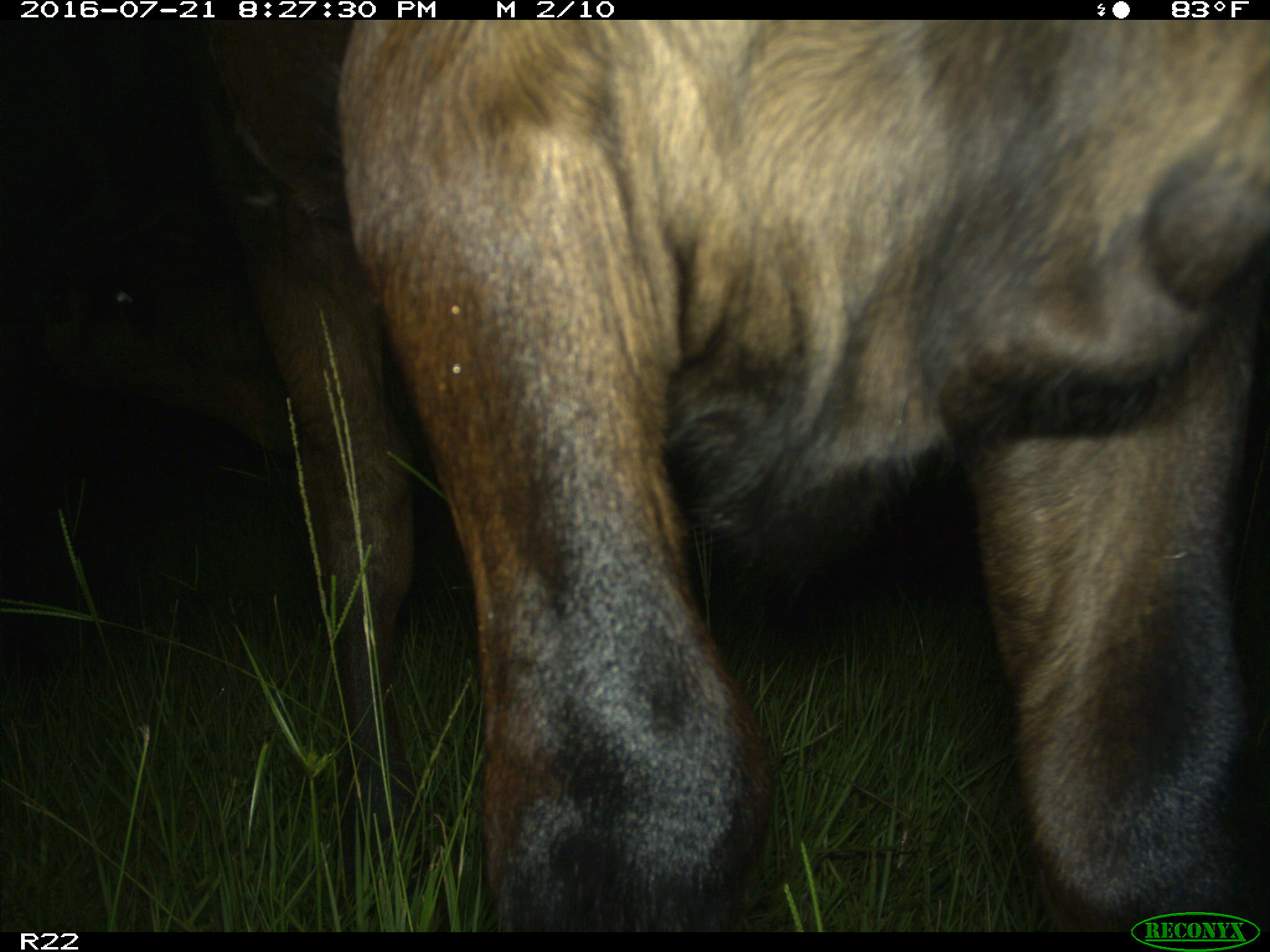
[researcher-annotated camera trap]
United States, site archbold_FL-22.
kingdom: Animalia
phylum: Chordata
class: Mammalia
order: Artiodactyla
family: Bovidae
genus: Bos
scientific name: Bos taurus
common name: domestic cow